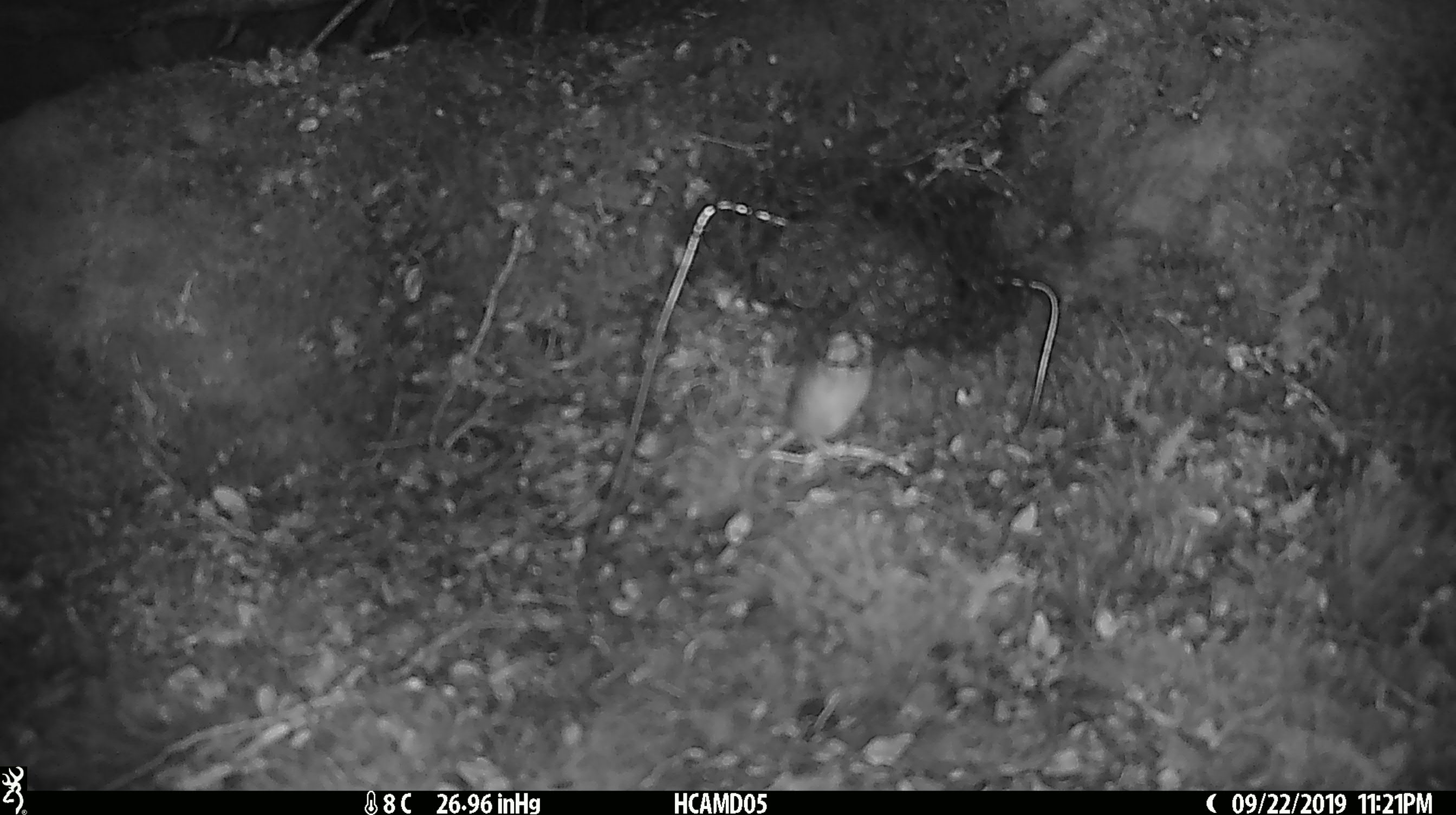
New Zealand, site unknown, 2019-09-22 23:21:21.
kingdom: Animalia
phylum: Chordata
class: Mammalia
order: Rodentia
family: Muridae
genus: Mus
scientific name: Mus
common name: mouse